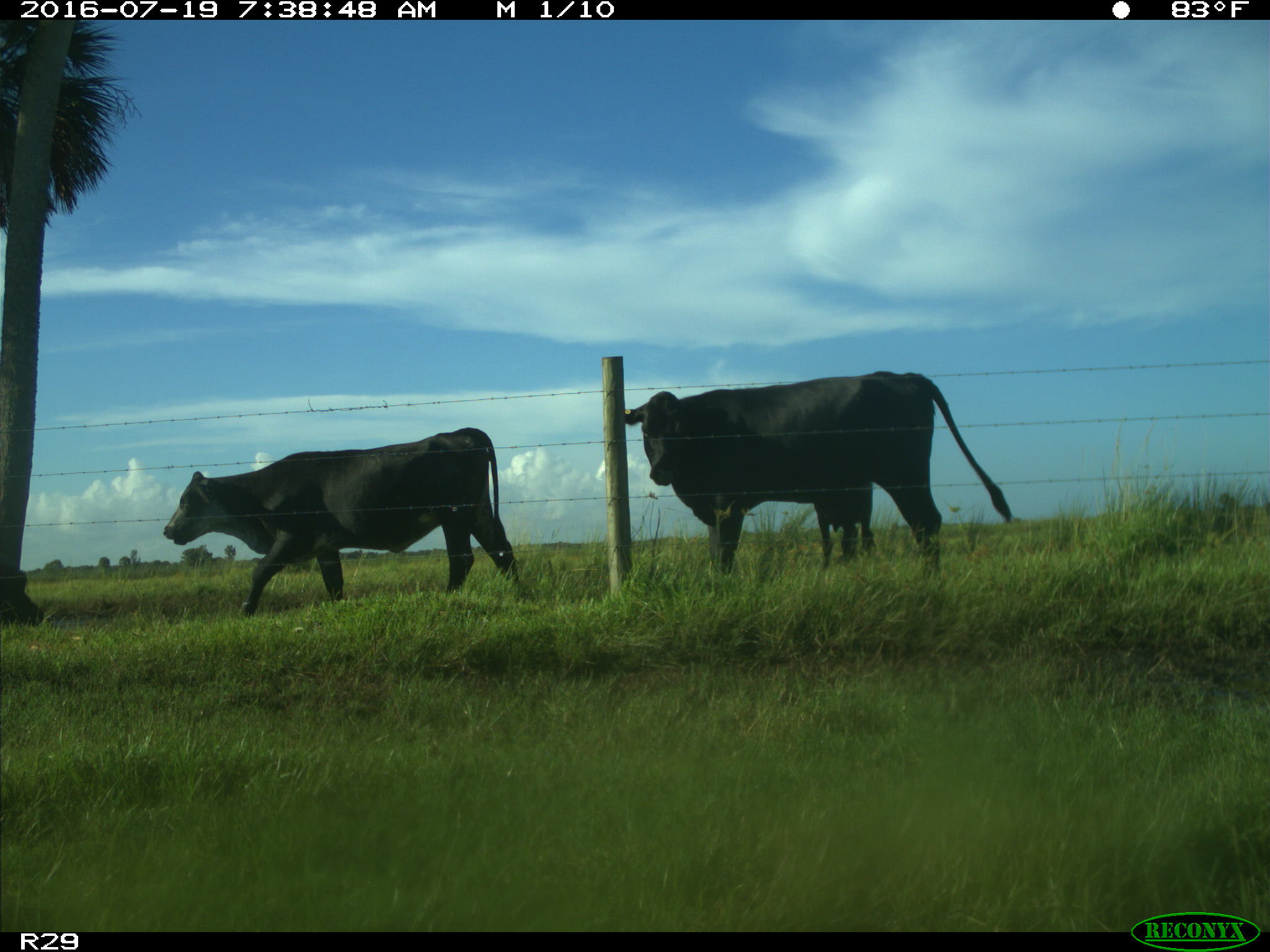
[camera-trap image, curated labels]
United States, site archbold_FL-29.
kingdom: Animalia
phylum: Chordata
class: Mammalia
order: Artiodactyla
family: Bovidae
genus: Bos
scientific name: Bos taurus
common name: domestic cow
Bos taurus (domestic cow).